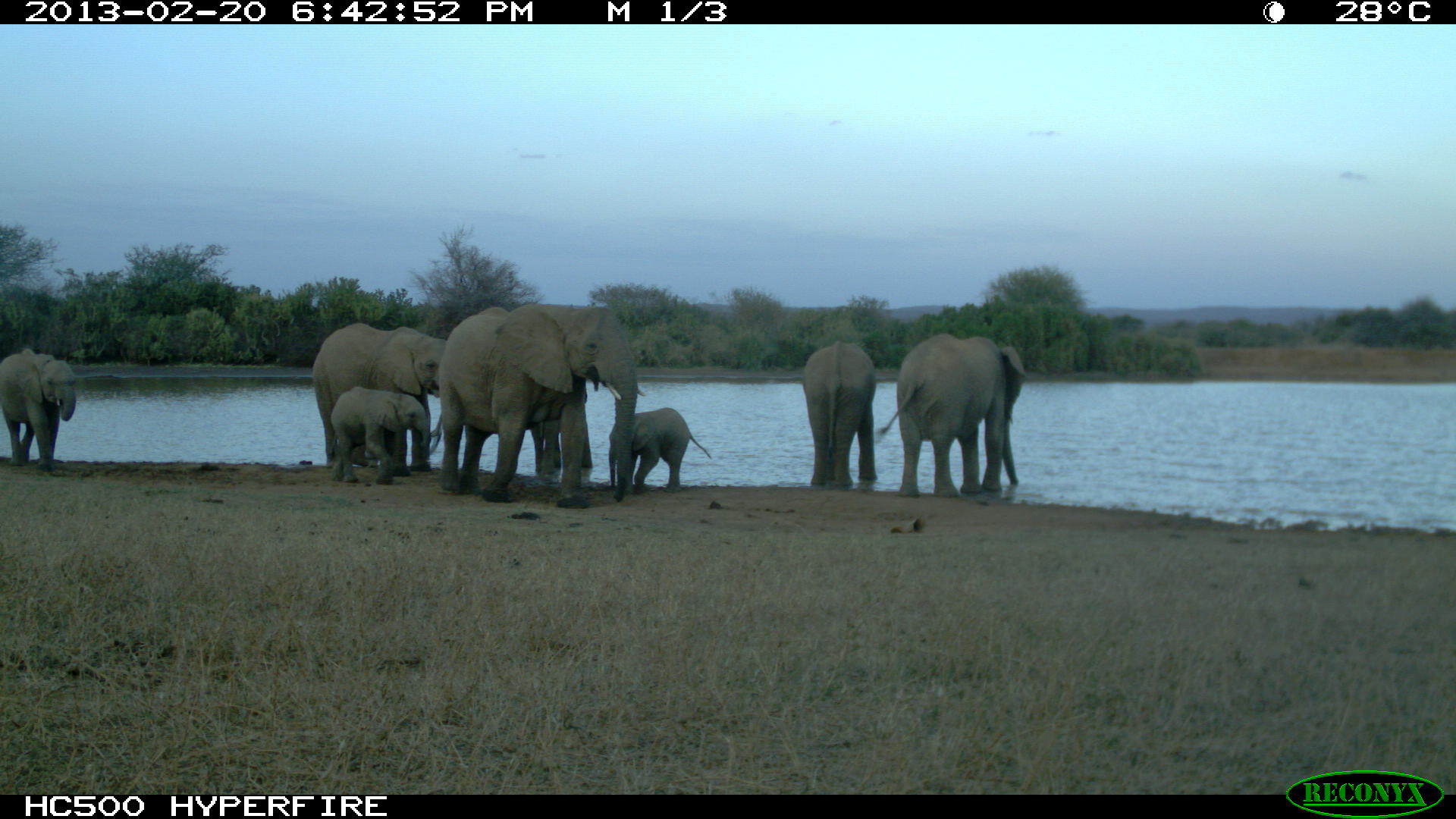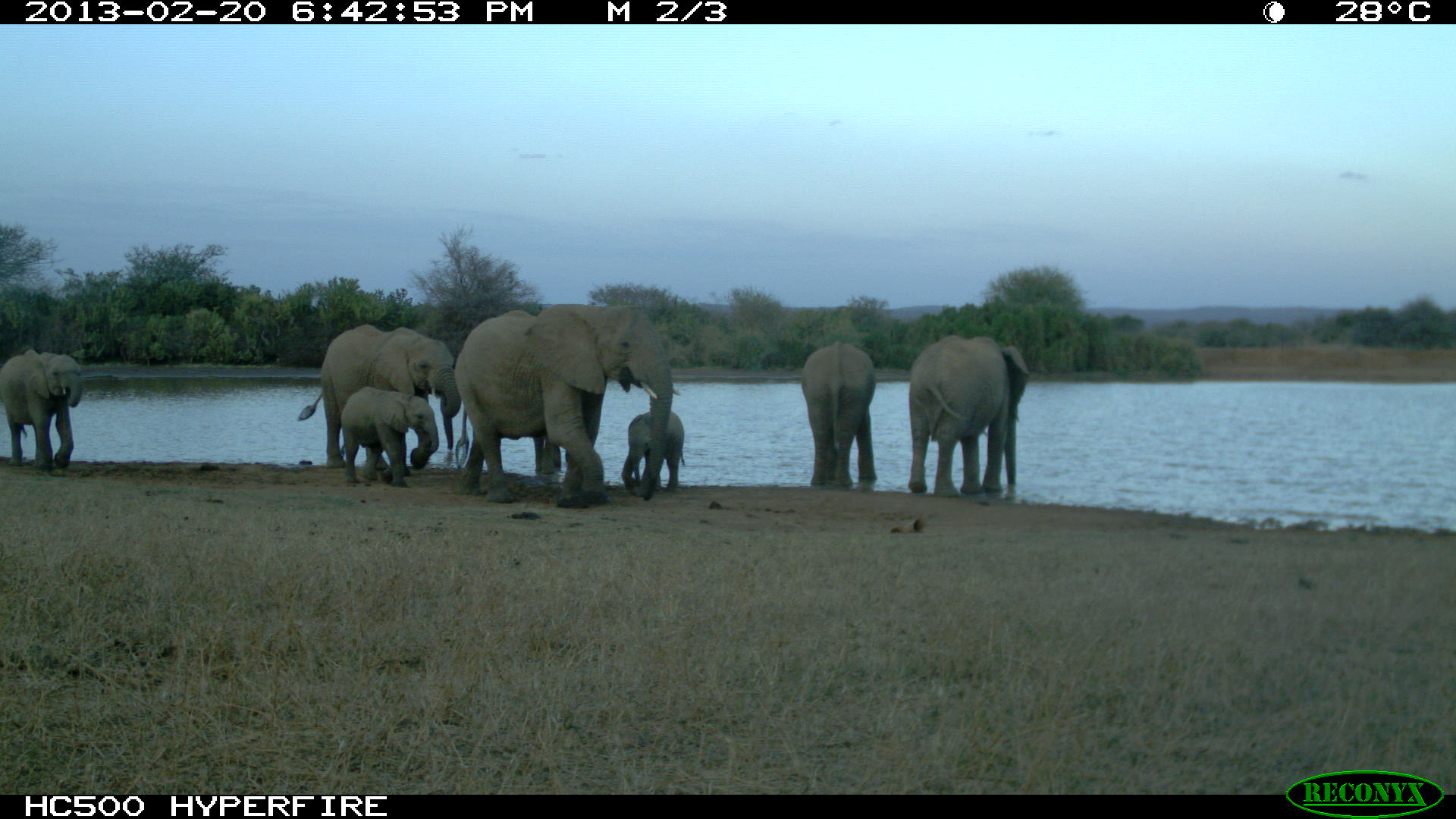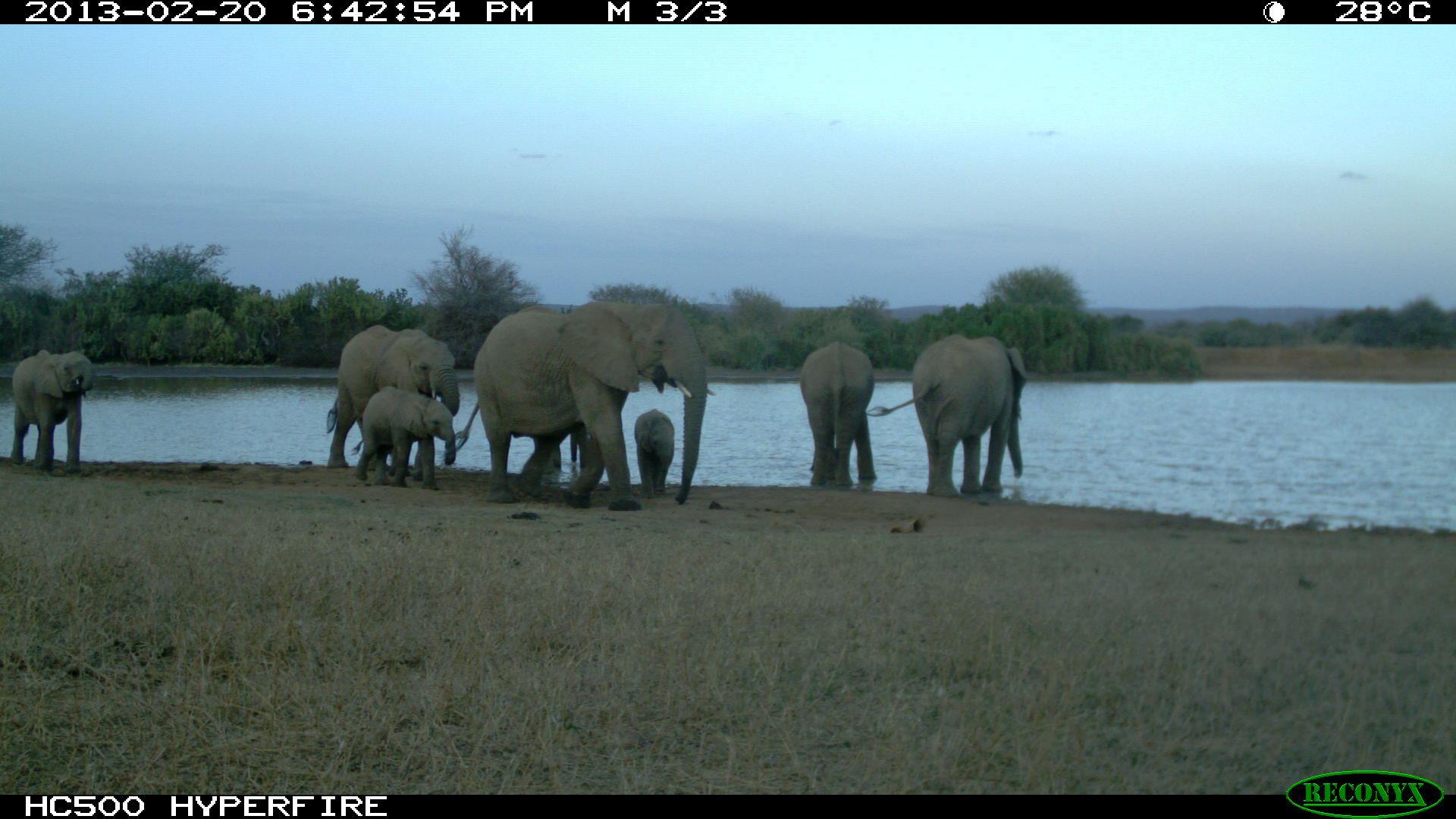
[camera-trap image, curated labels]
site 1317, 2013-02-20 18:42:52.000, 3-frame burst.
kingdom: Animalia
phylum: Chordata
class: Mammalia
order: Proboscidea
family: Elephantidae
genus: Loxodonta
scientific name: Loxodonta africana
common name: african bush elephant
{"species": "Loxodonta africana (african bush elephant)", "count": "8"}